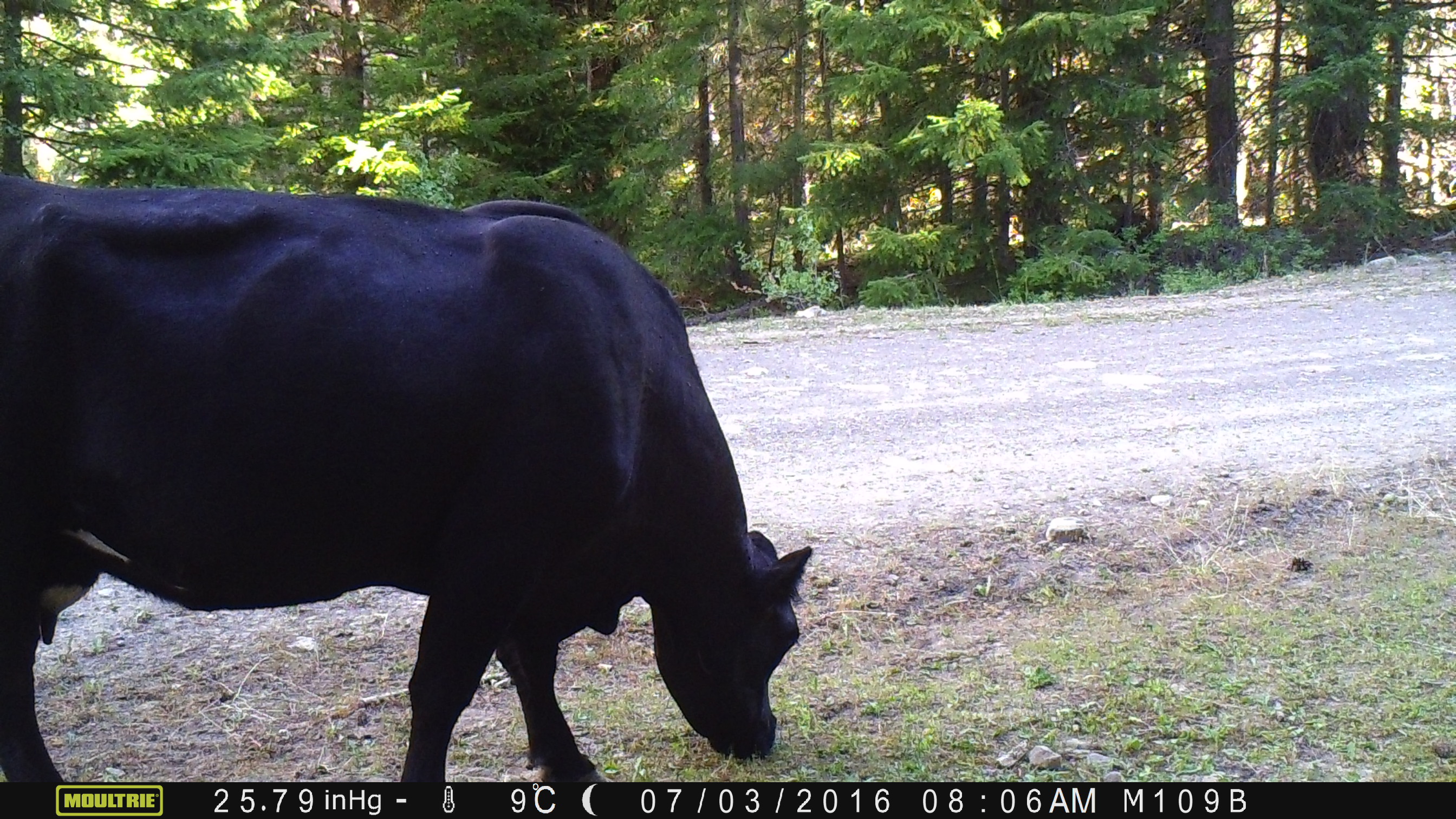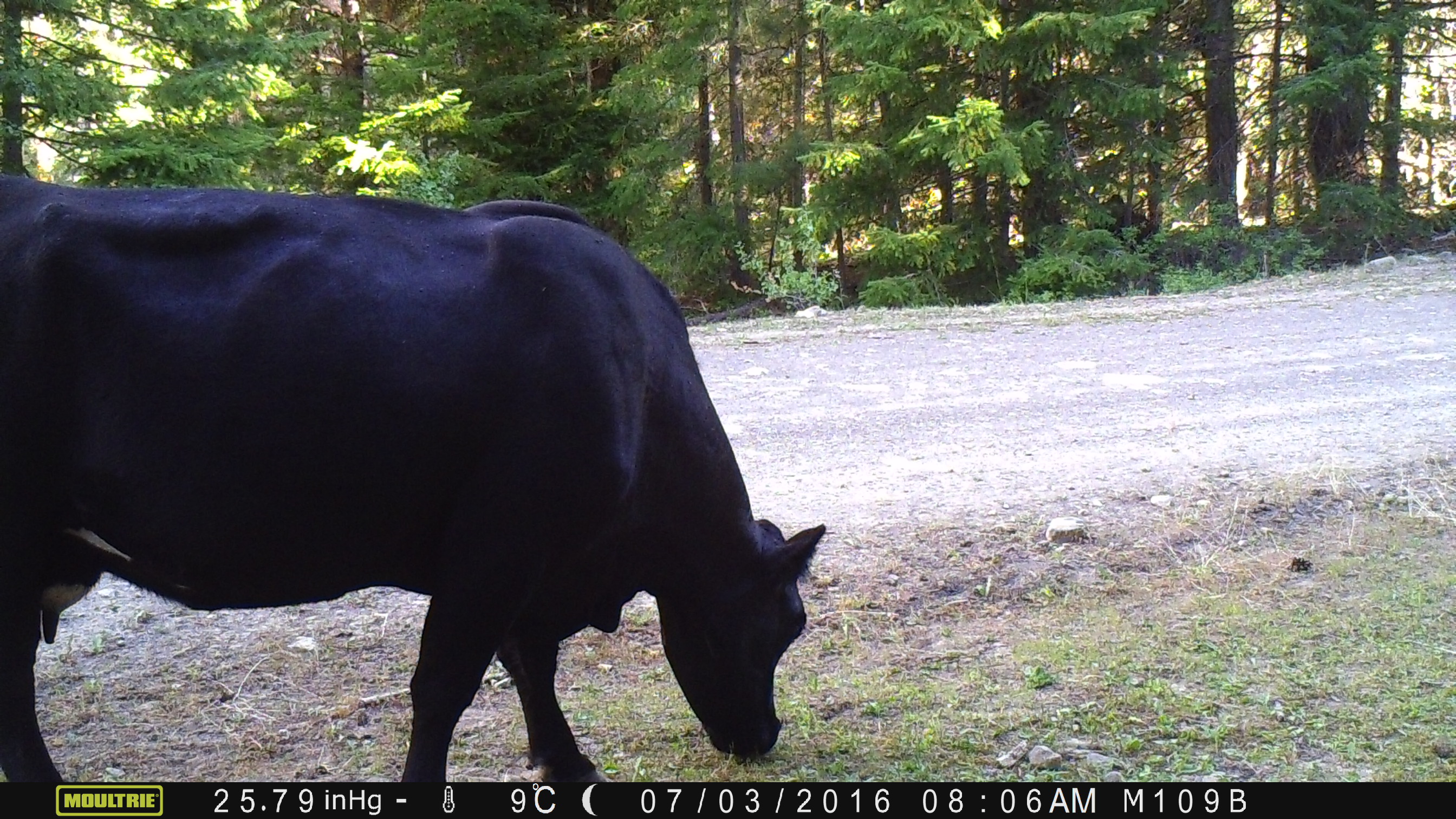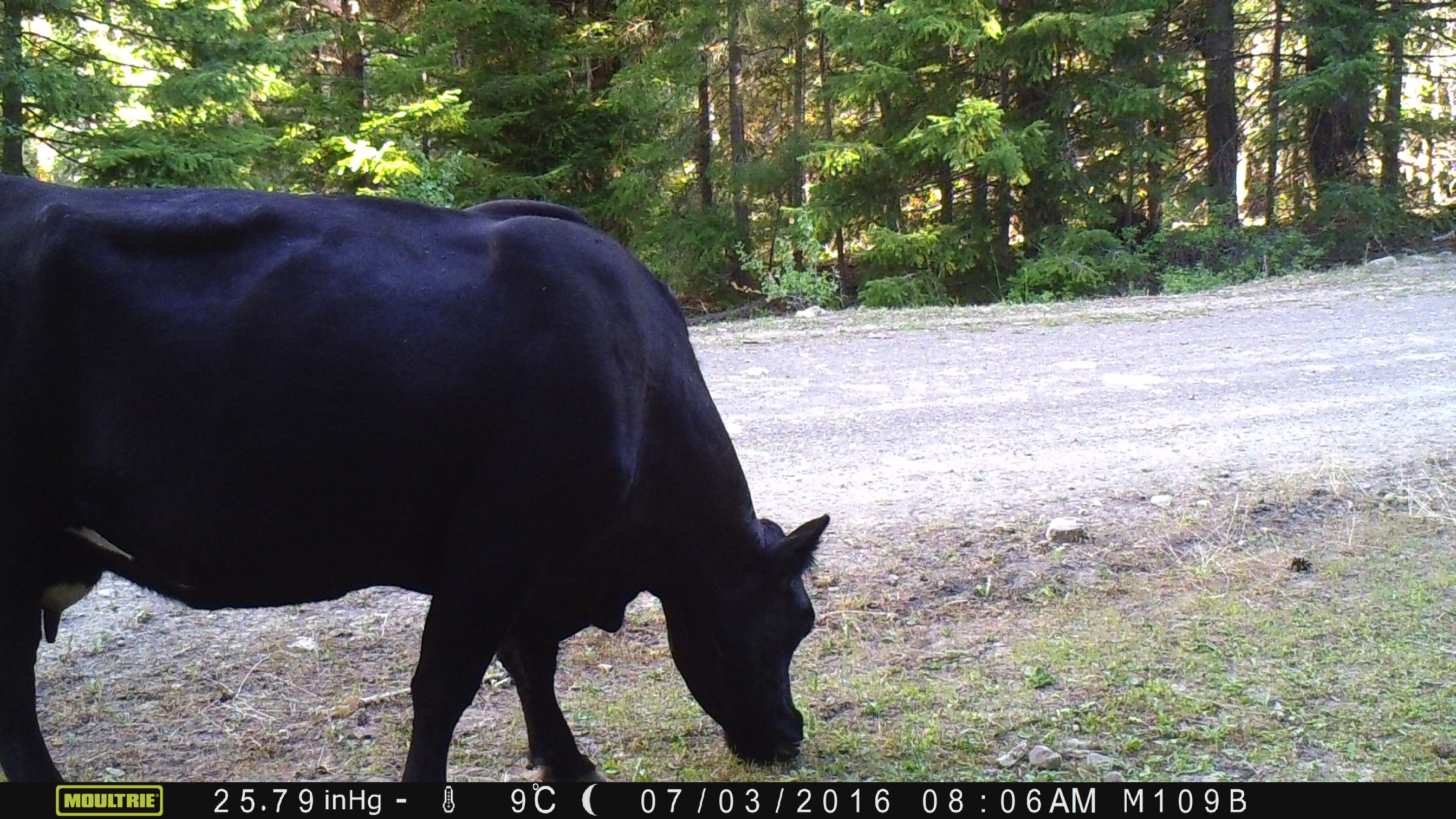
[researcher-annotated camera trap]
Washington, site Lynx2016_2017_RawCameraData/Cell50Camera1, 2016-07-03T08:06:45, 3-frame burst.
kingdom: Animalia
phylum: Chordata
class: Mammalia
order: Artiodactyla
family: Bovidae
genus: Bos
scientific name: Bos taurus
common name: domestic cattle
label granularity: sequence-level